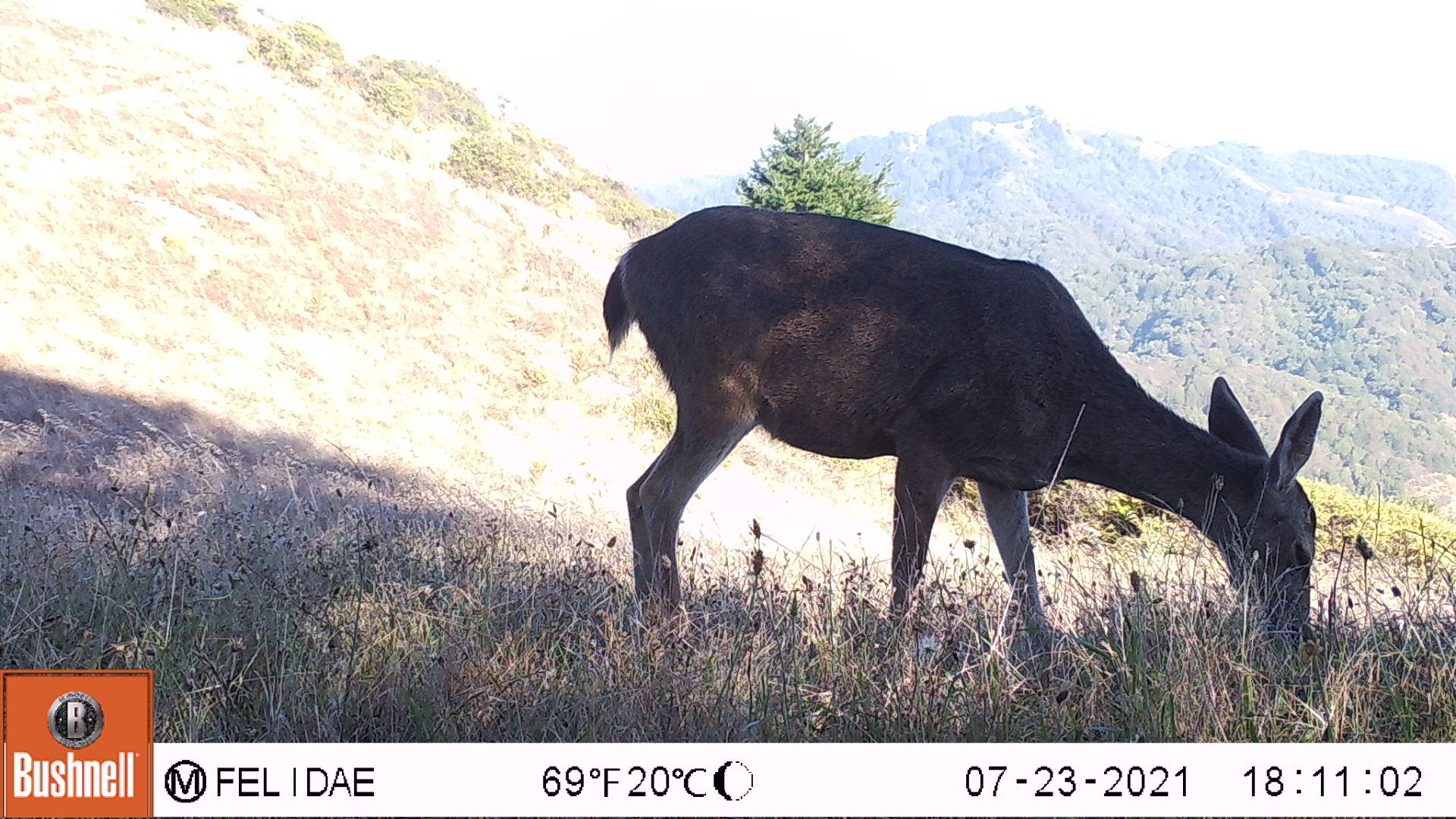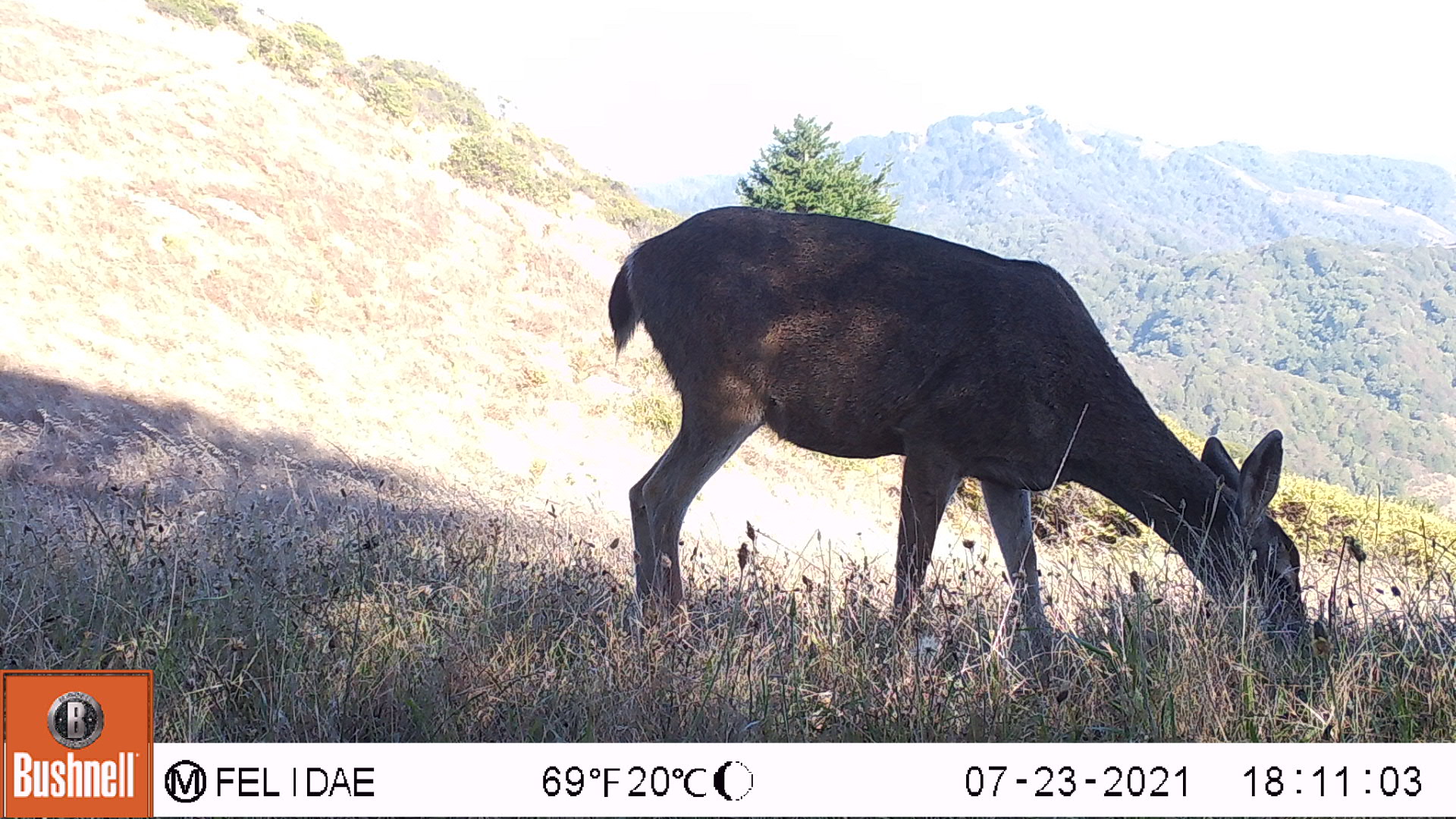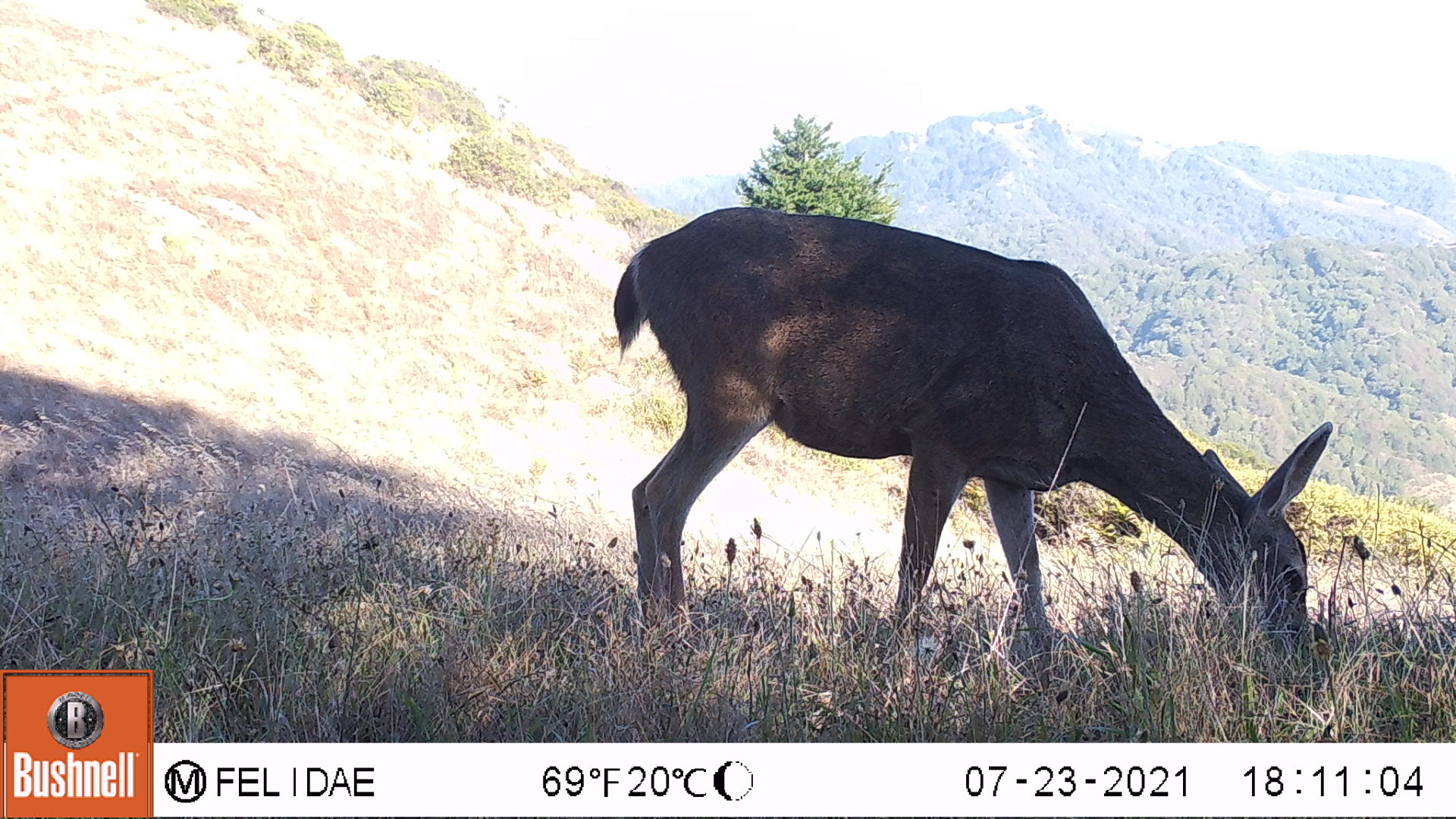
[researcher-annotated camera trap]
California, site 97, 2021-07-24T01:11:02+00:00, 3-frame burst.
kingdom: Animalia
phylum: Chordata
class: Mammalia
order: Artiodactyla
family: Cervidae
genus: Odocoileus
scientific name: Odocoileus hemionus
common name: mule deer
Mule deer (Odocoileus hemionus).